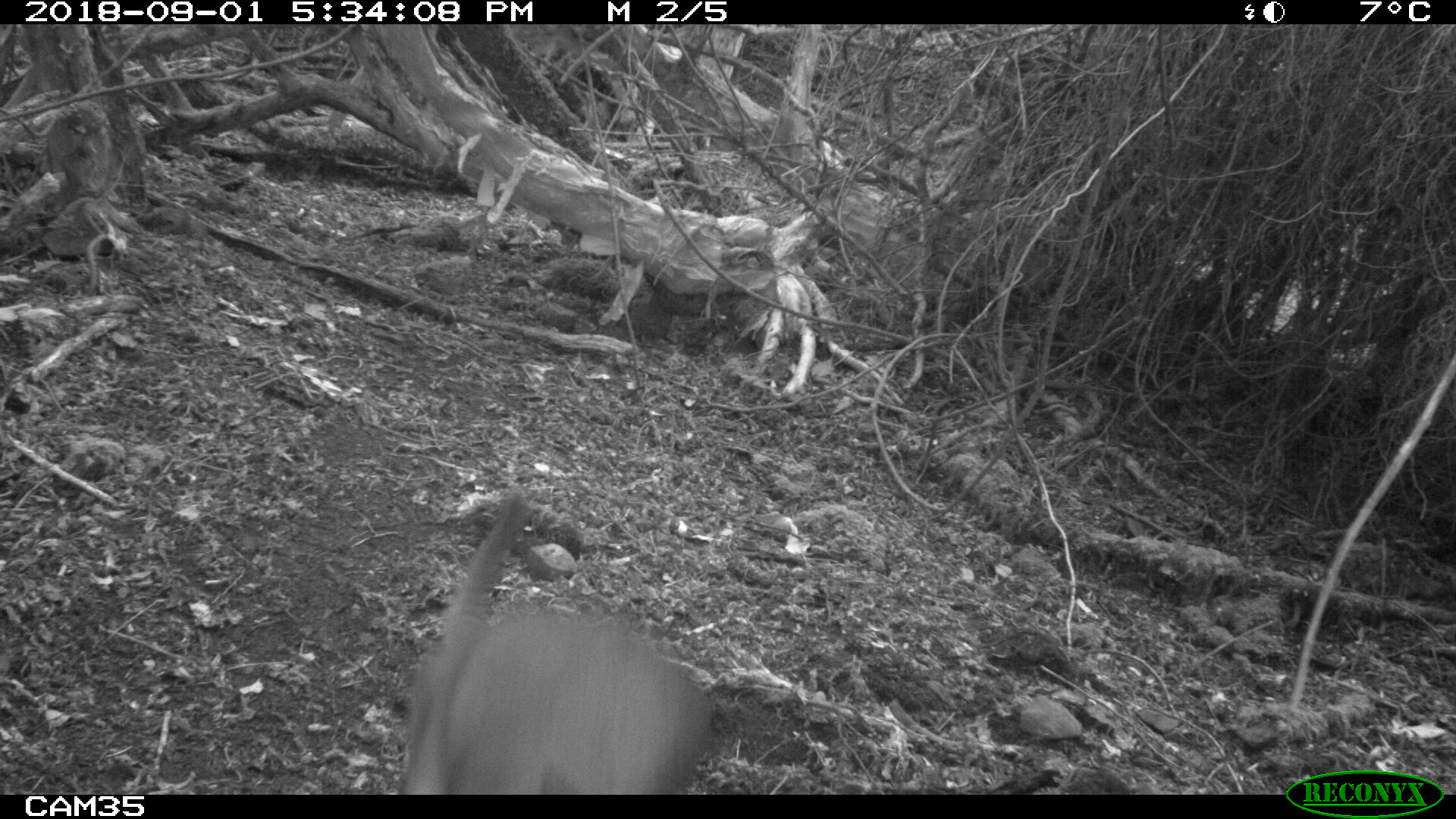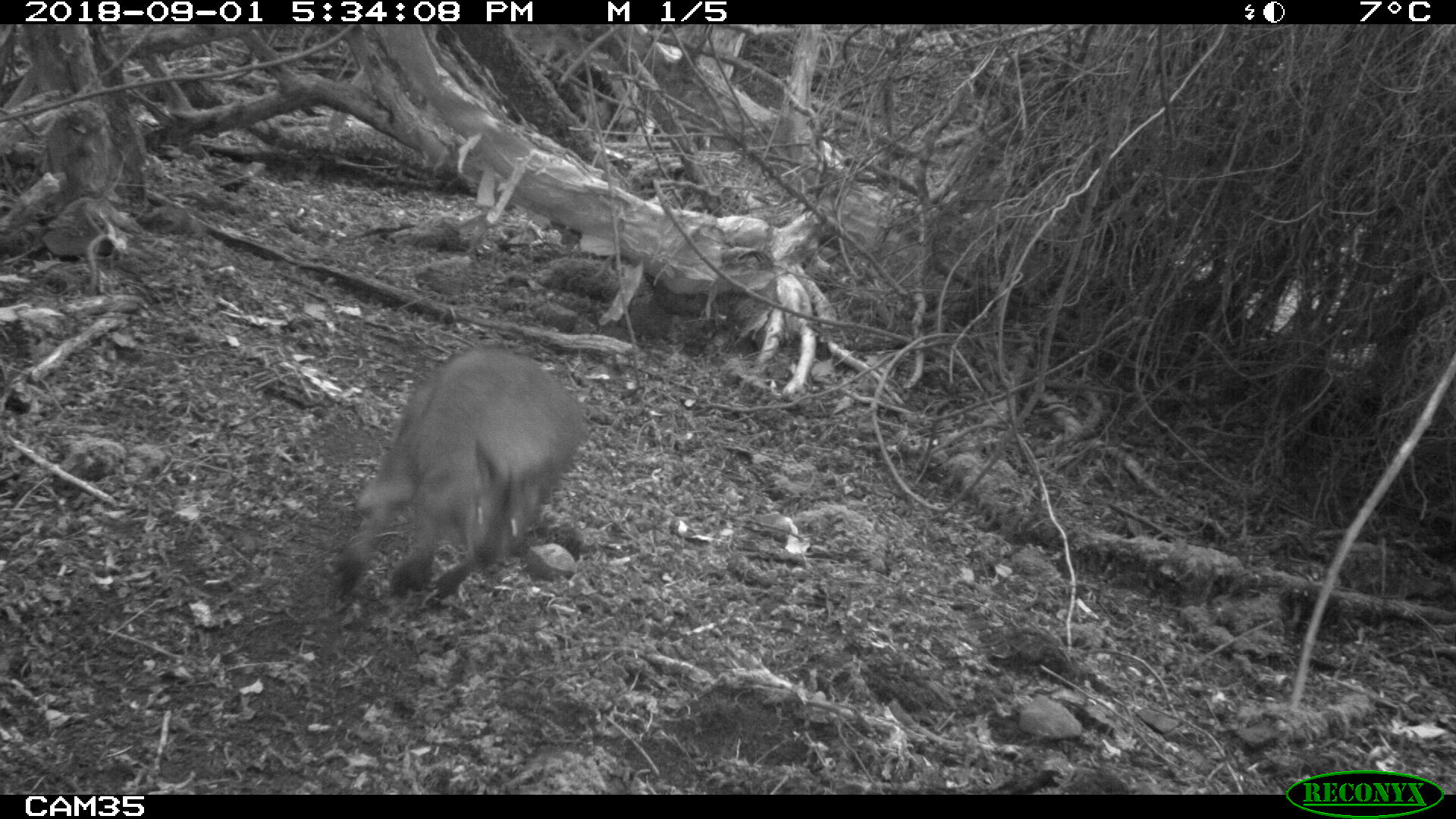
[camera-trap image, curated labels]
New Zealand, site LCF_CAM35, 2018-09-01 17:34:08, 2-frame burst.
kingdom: Animalia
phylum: Chordata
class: Mammalia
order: Diprotodontia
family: Macropodidae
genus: Notamacropus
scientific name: Notamacropus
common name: wallaby